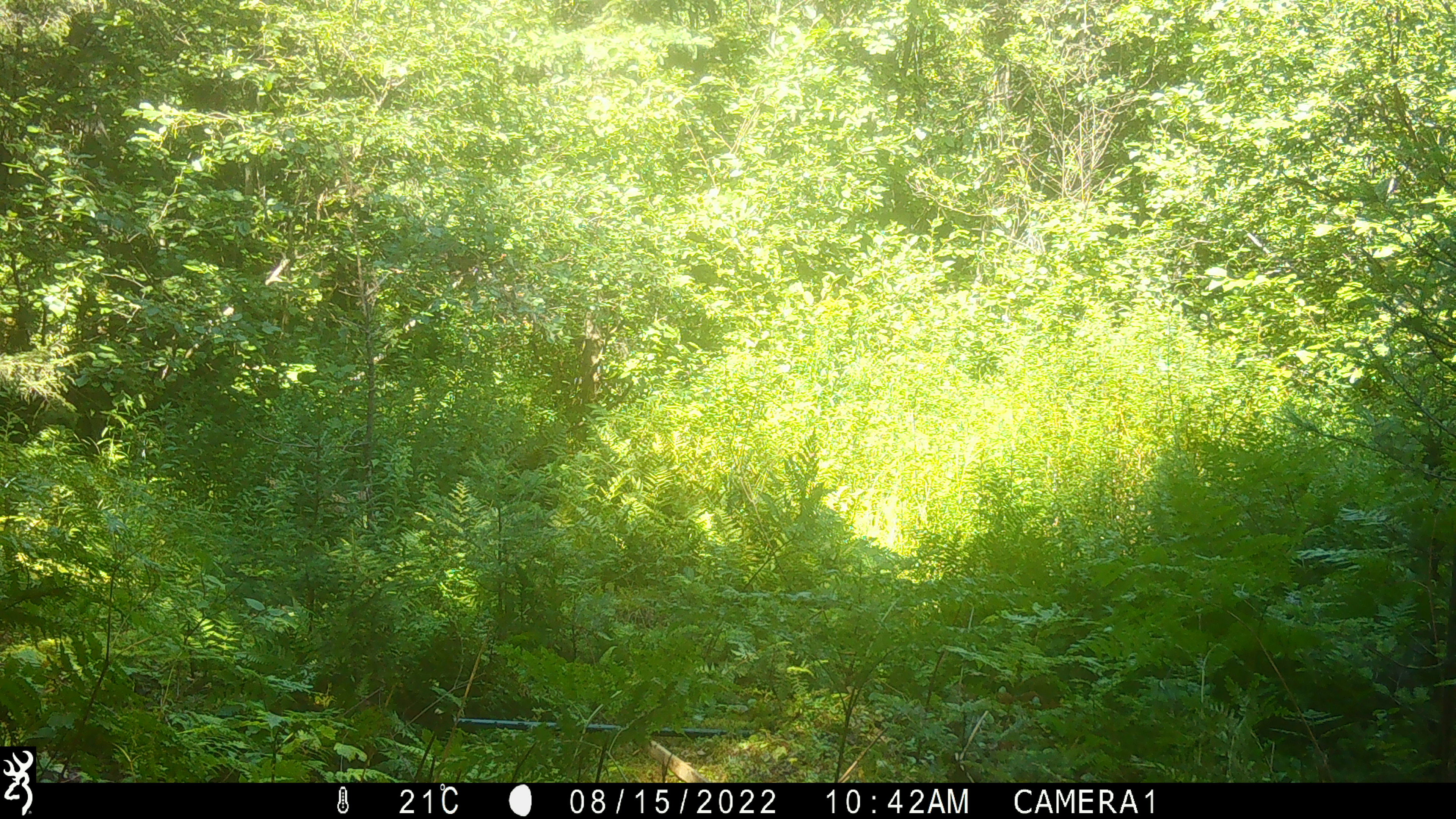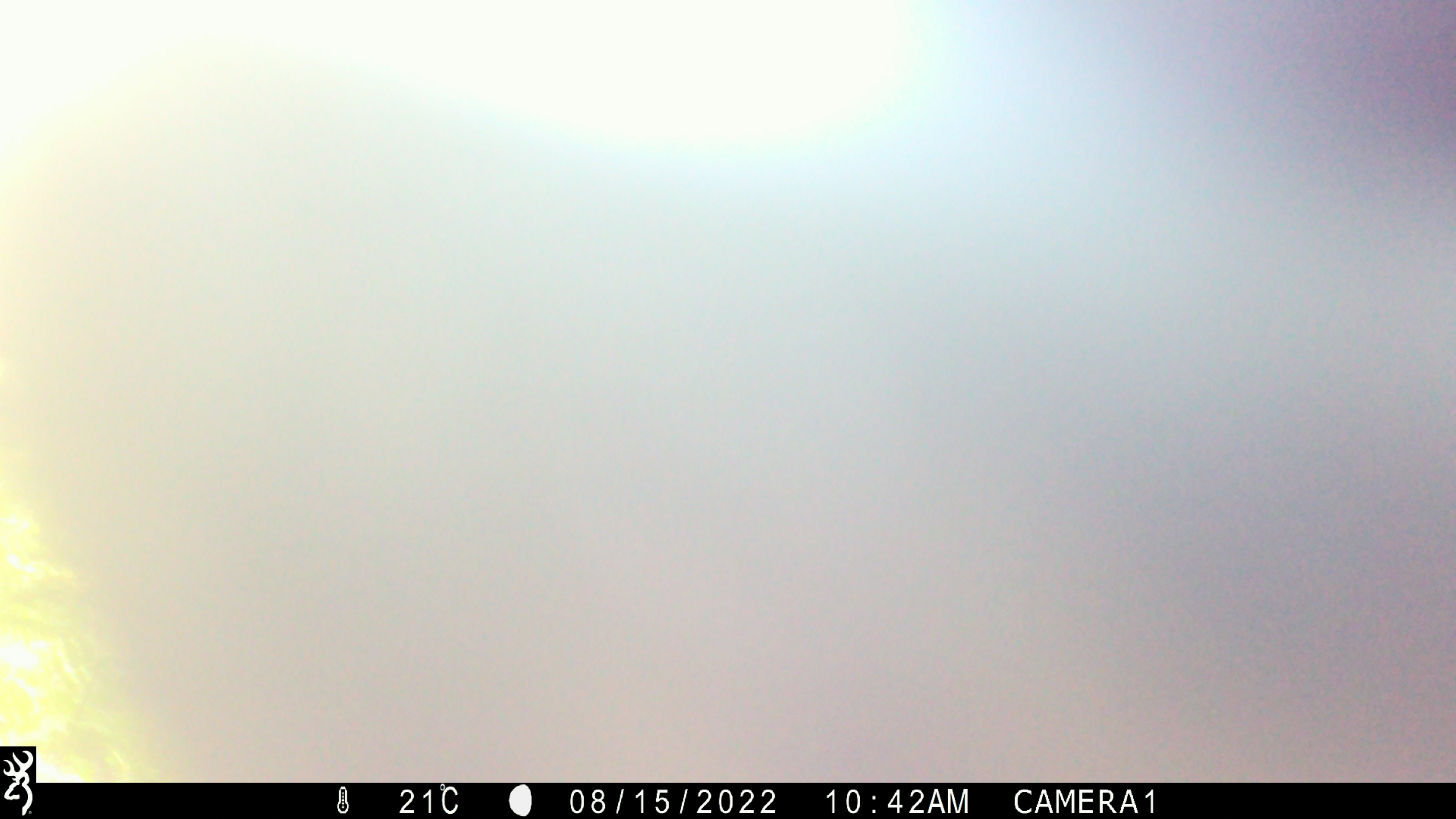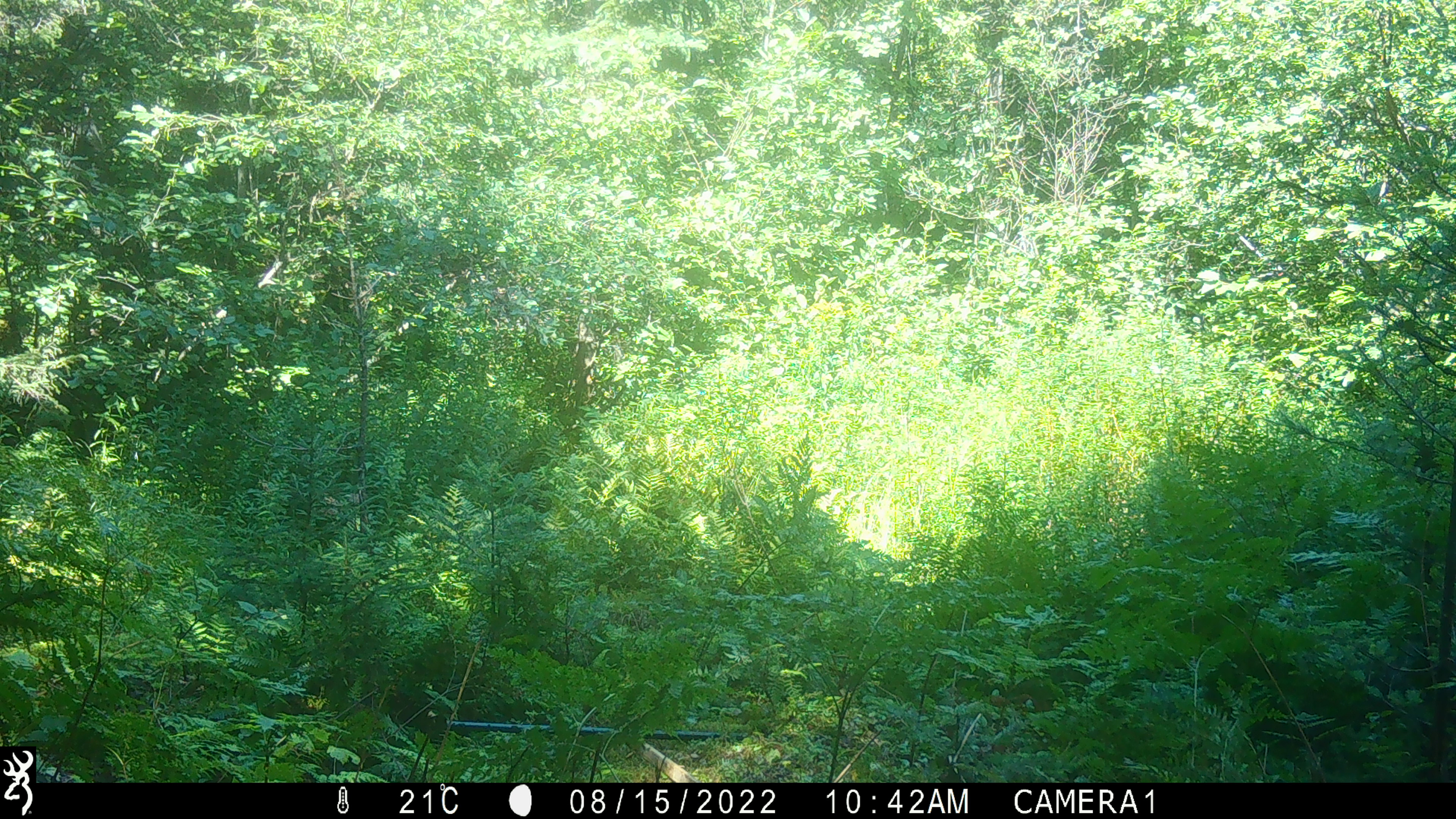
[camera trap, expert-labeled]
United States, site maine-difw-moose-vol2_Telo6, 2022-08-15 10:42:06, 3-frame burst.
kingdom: Animalia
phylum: Chordata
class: Mammalia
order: Carnivora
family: Ursidae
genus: Ursus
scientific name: Ursus americanus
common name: black bear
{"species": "black bear (Ursus americanus)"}